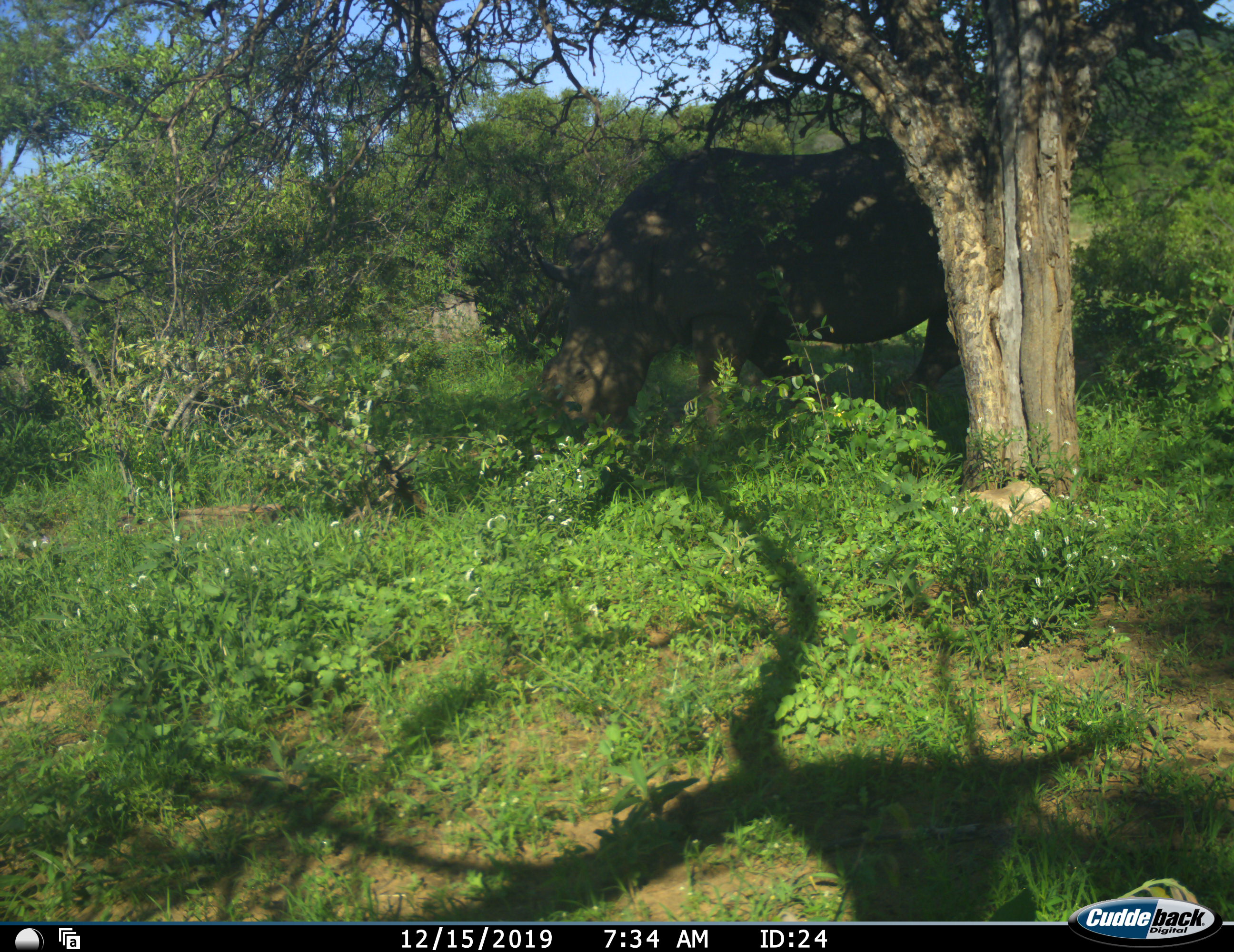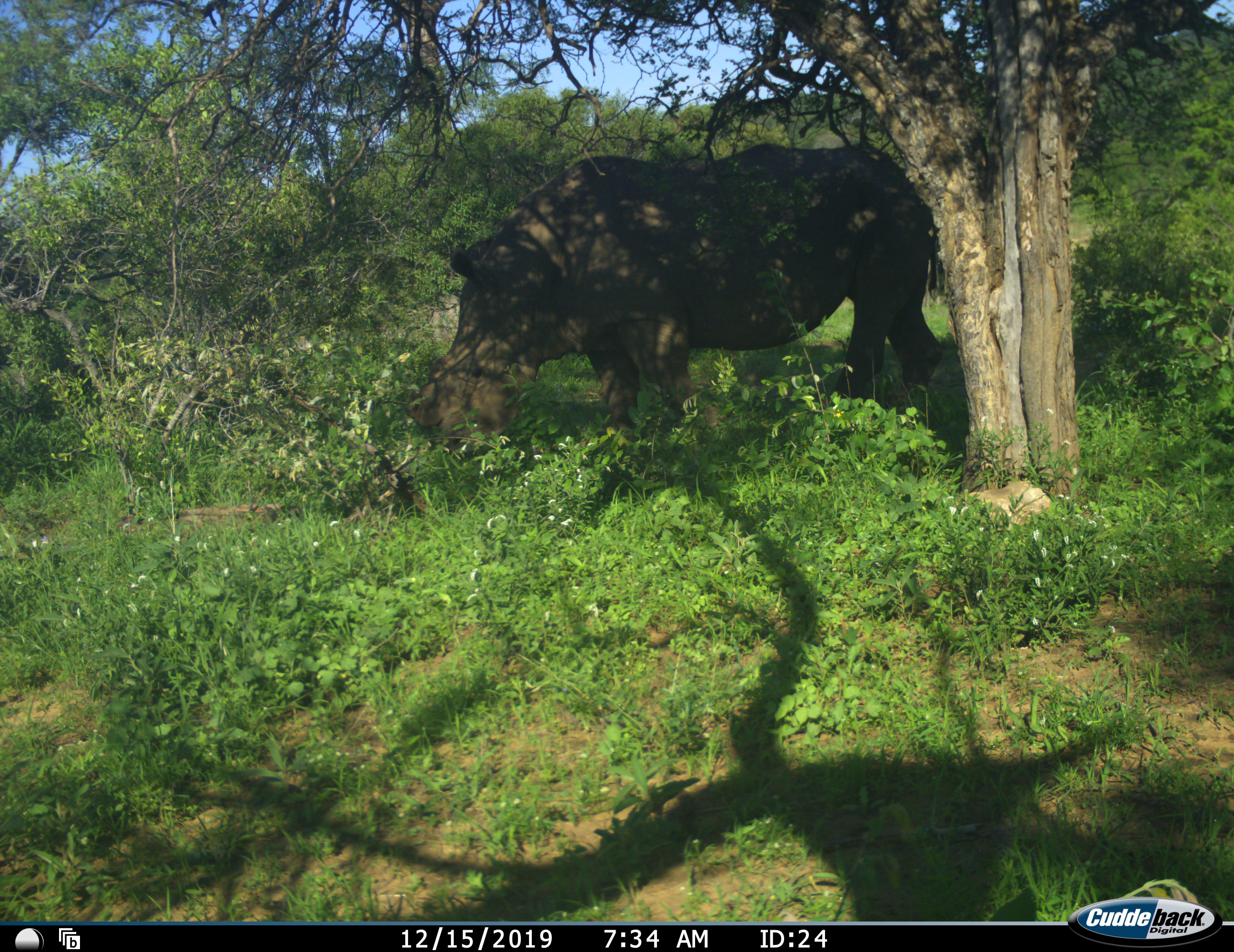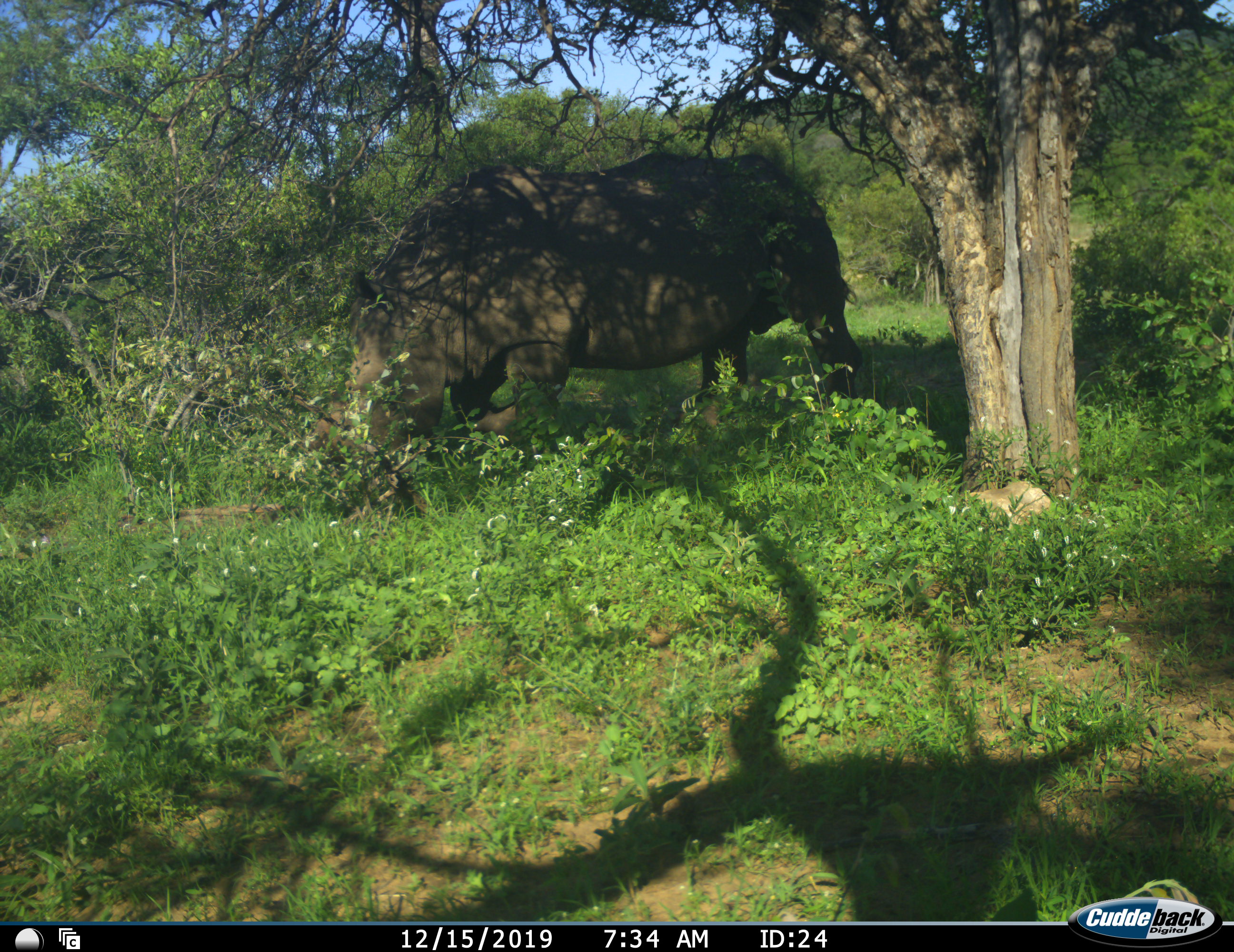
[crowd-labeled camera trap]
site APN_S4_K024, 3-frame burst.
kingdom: Animalia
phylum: Chordata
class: Mammalia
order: Perissodactyla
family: Rhinocerotidae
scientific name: Rhinocerotidae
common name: unknown rhinoceros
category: rhinocerosunknown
Rhinocerosunknown (unknown rhinoceros) (Rhinocerotidae), count 1. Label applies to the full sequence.